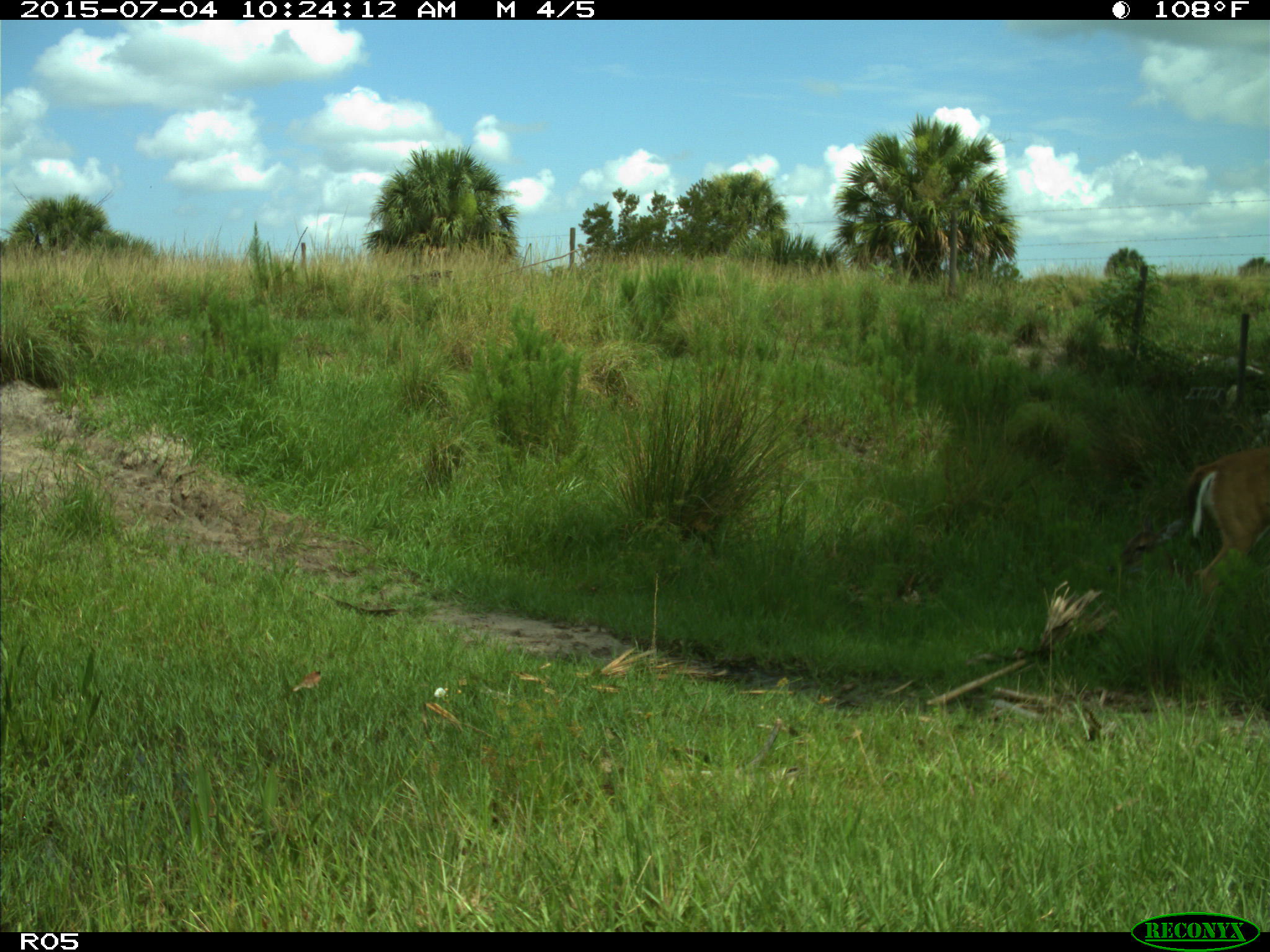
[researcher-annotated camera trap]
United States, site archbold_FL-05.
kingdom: Animalia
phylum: Chordata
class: Mammalia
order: Artiodactyla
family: Cervidae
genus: Odocoileus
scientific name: Odocoileus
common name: deer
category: unidentified deer